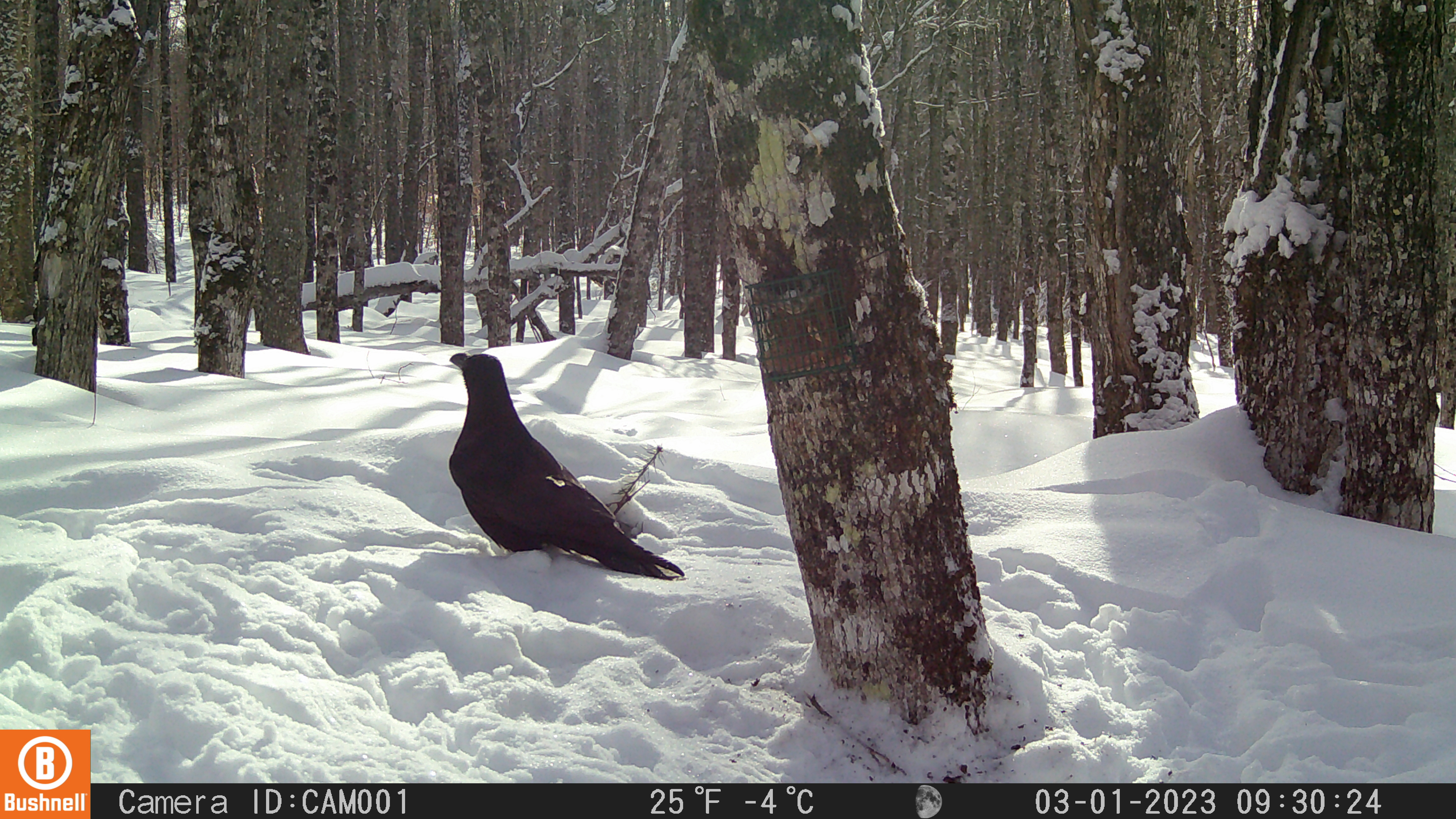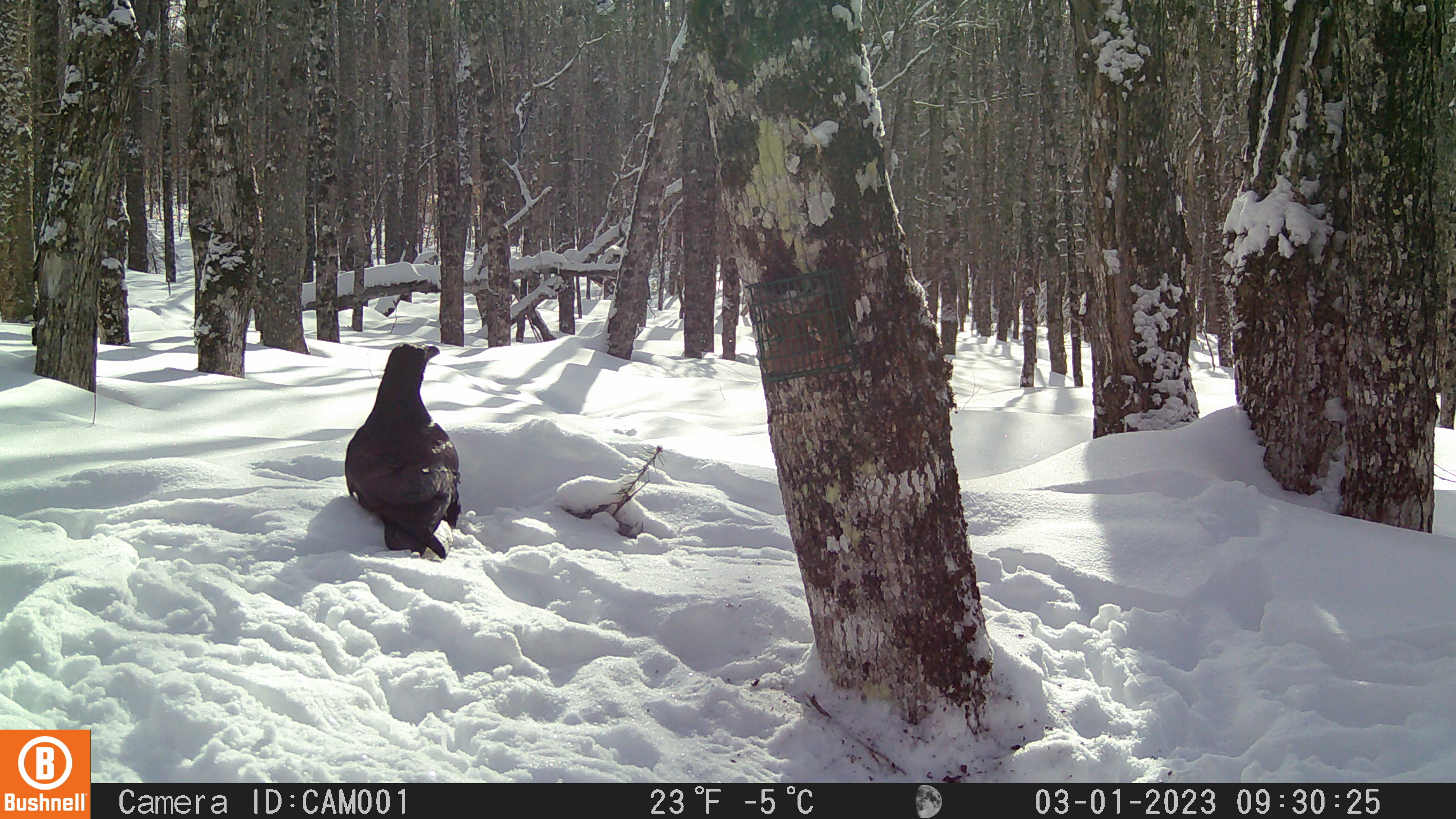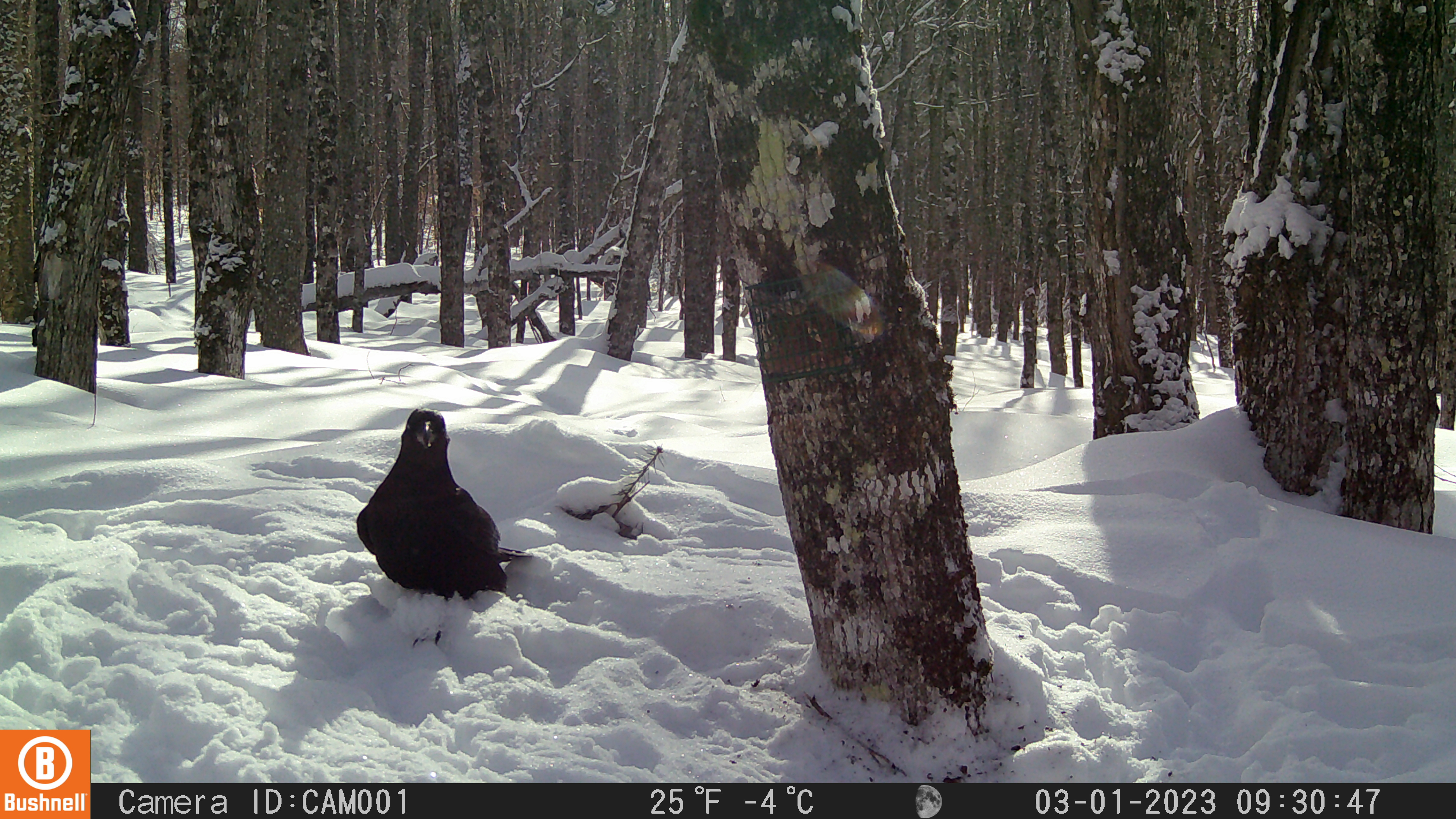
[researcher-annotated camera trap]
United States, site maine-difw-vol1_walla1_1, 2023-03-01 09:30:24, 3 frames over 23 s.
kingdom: Animalia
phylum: Chordata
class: Aves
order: Passeriformes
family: Corvidae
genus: Corvus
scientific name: Corvus corax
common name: common raven